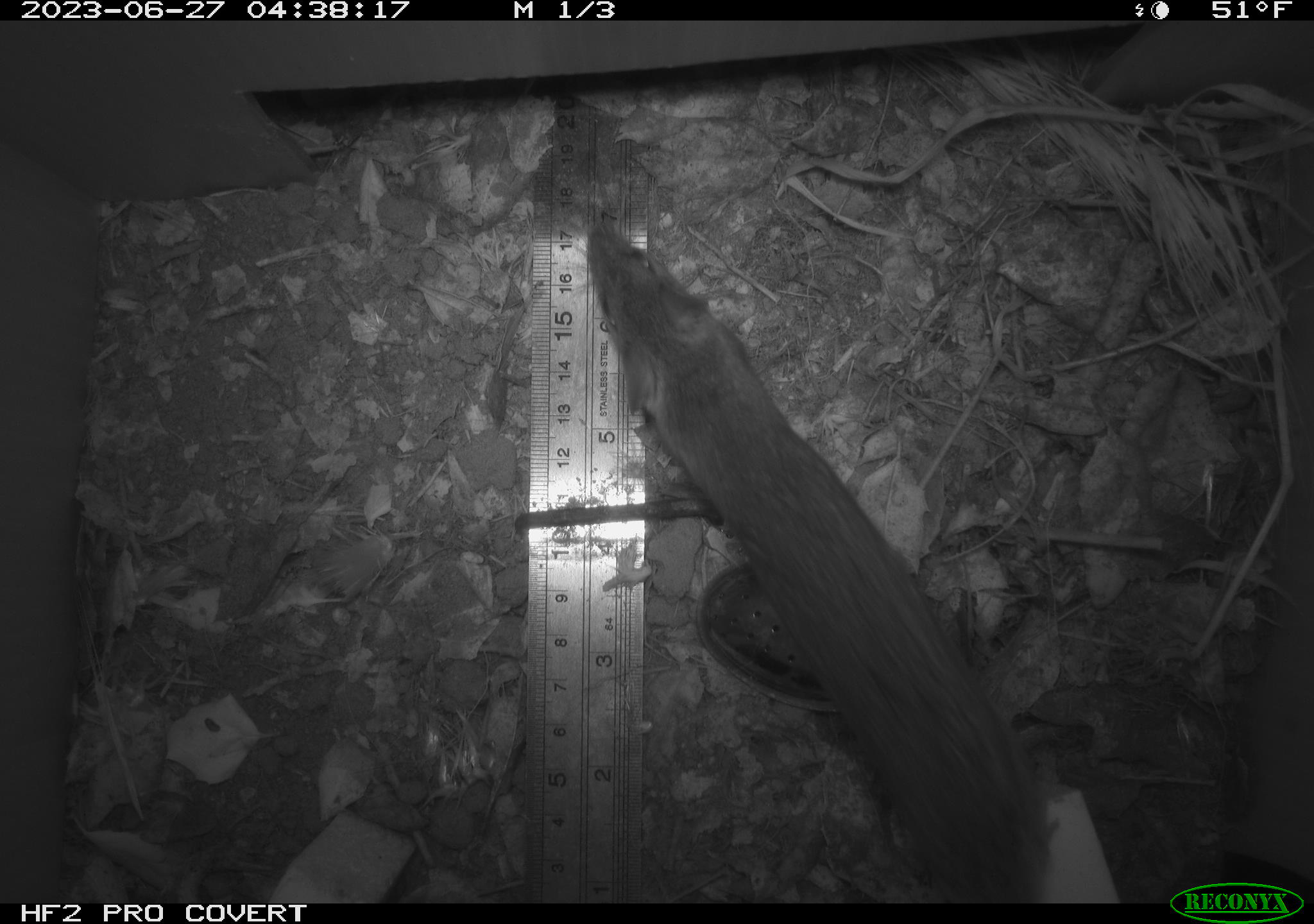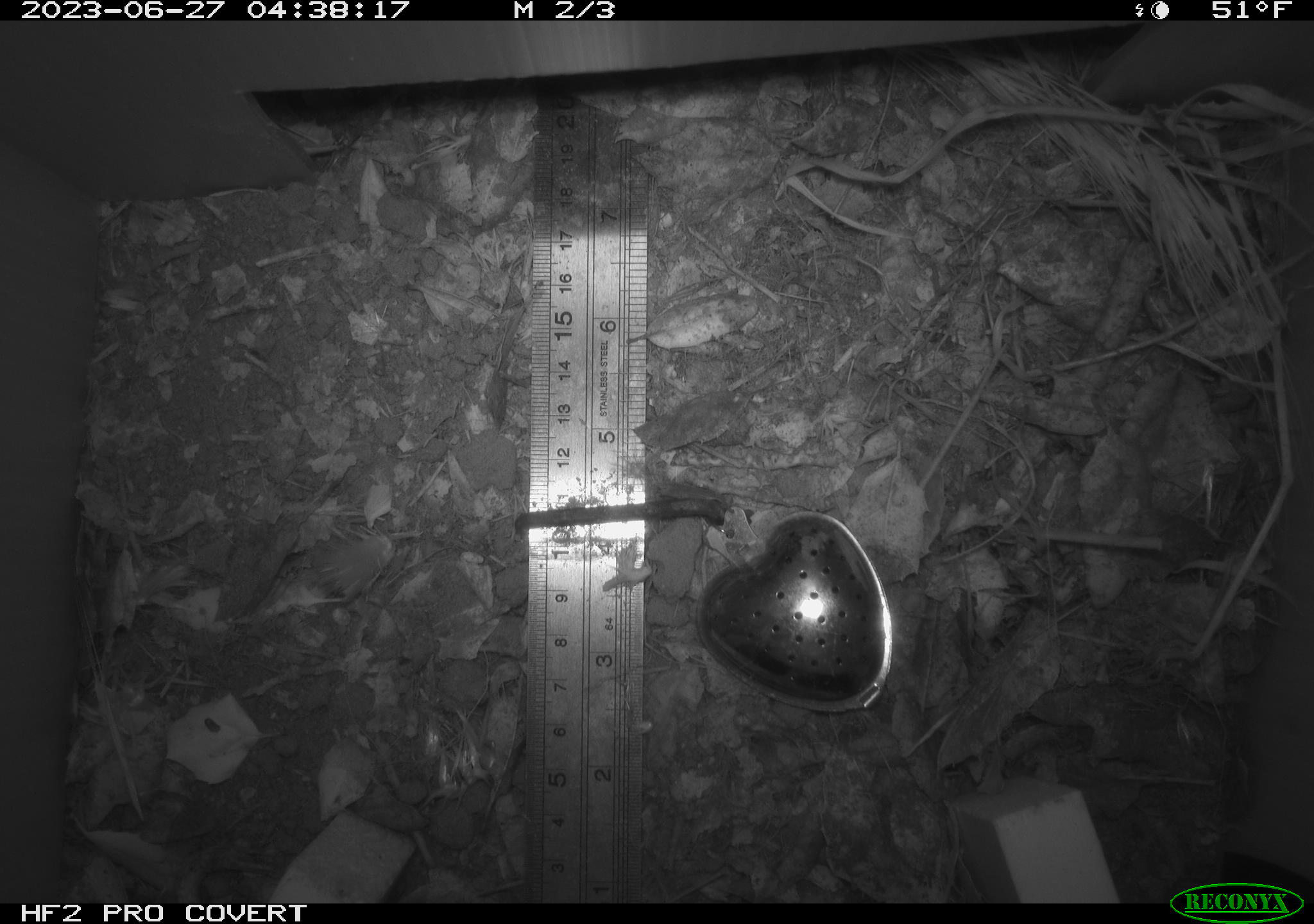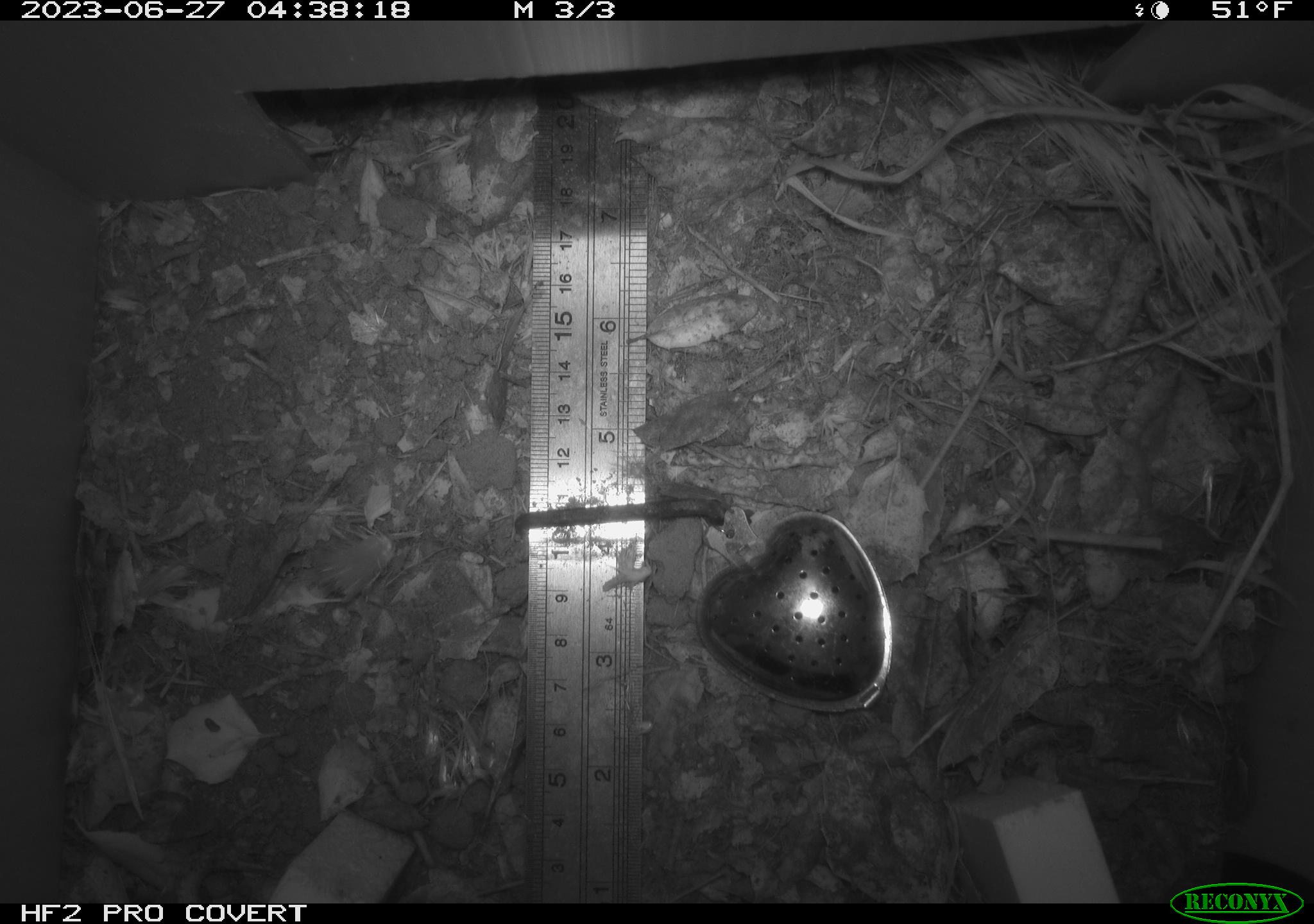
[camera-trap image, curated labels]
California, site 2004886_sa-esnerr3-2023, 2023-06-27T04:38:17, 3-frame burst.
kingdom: Animalia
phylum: Chordata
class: Mammalia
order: Rodentia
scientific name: Rodentia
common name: mouse species